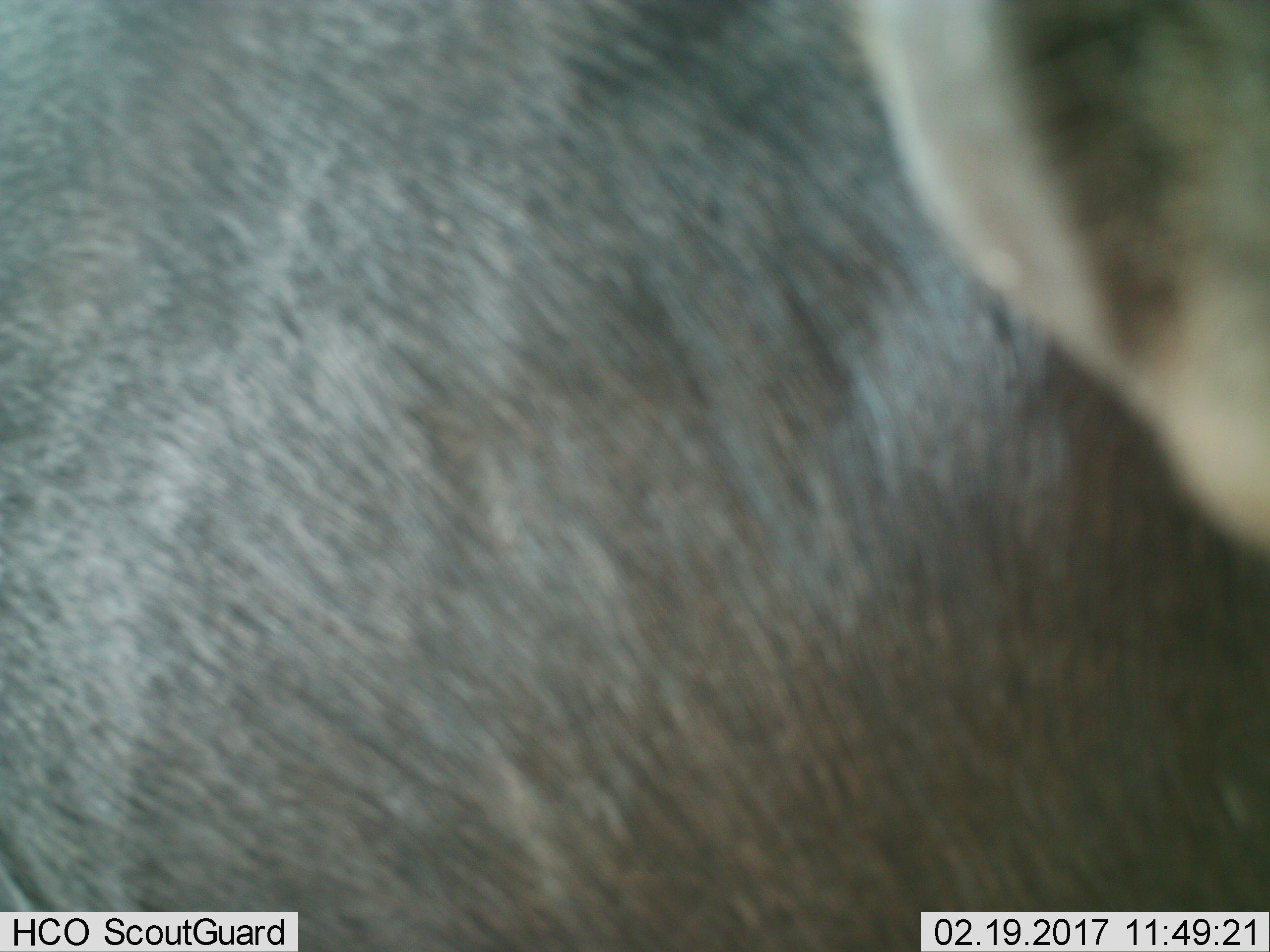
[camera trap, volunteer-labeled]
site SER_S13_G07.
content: unidentified animal